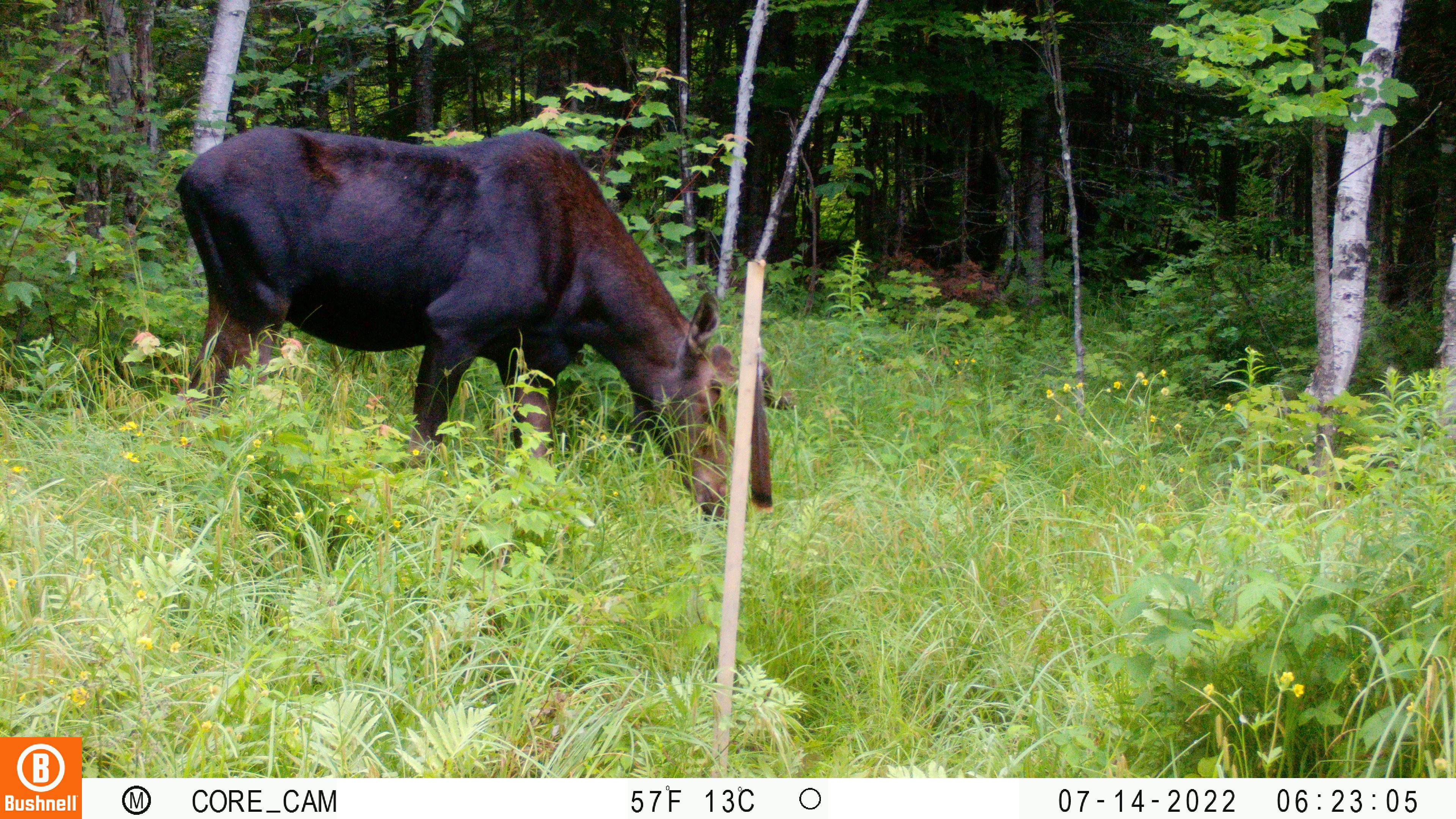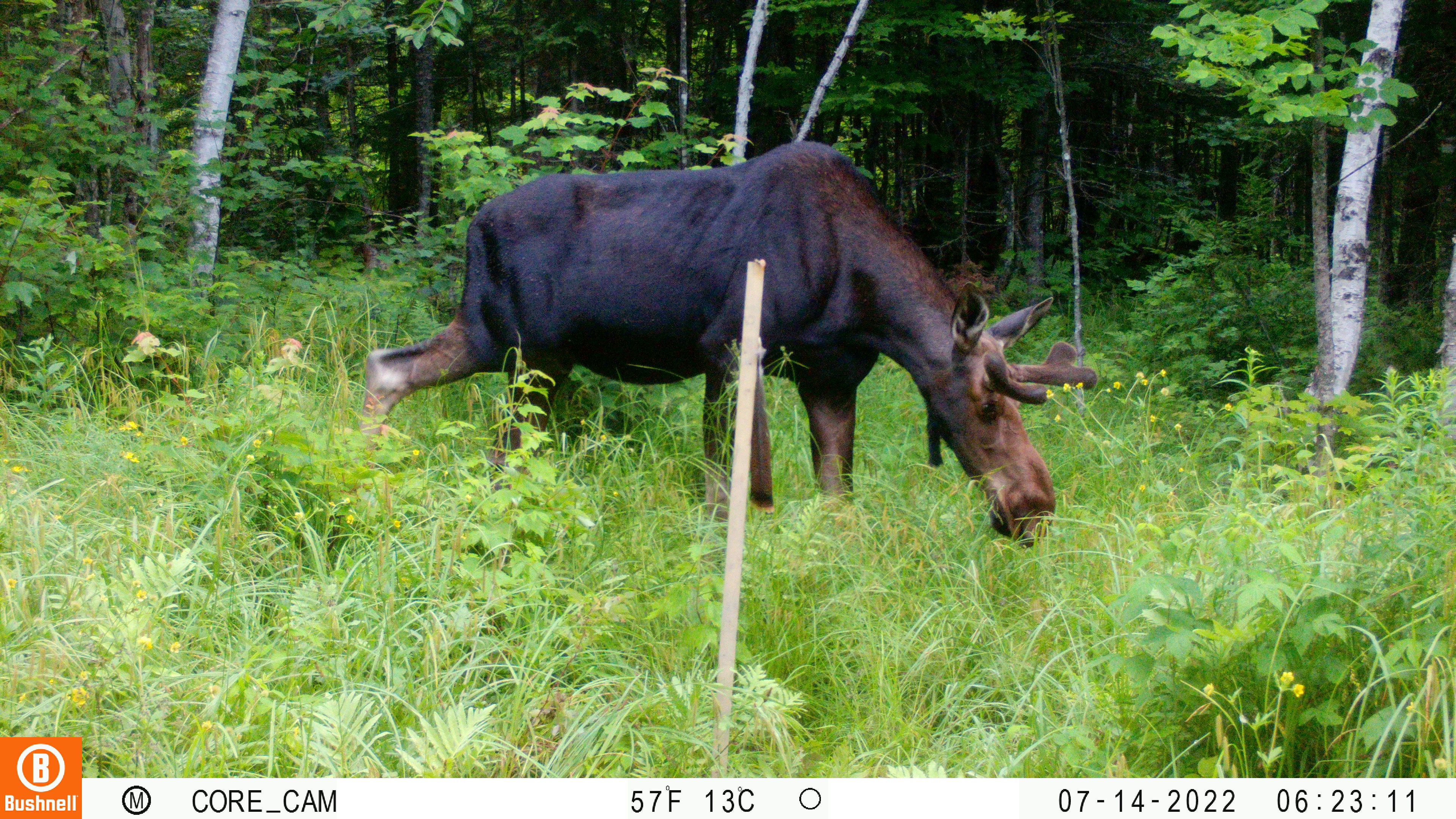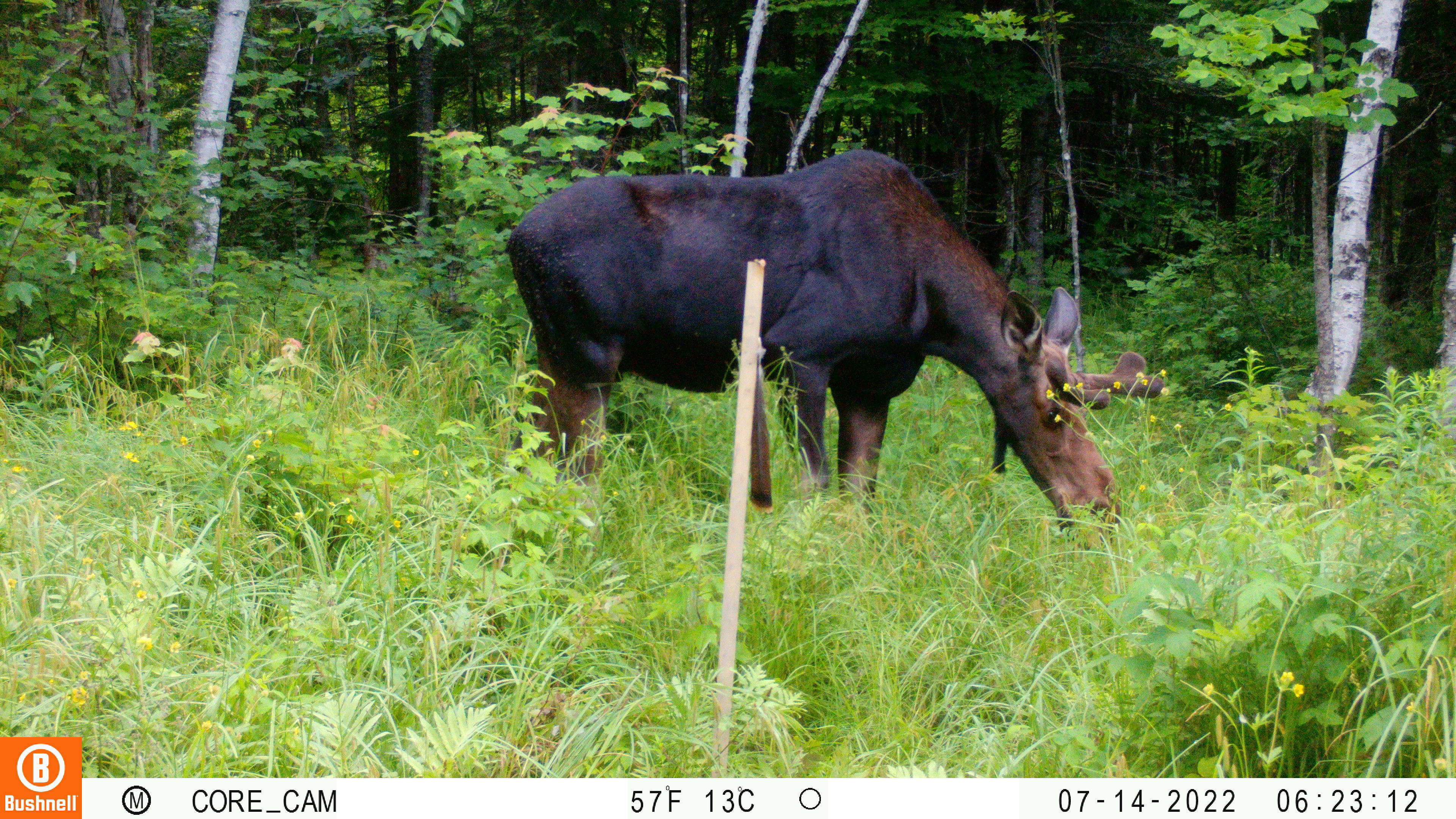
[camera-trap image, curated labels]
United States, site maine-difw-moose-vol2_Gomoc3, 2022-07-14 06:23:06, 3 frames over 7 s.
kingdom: Animalia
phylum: Chordata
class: Mammalia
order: Artiodactyla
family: Cervidae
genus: Alces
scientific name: Alces alces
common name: moose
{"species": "moose (Alces alces)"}